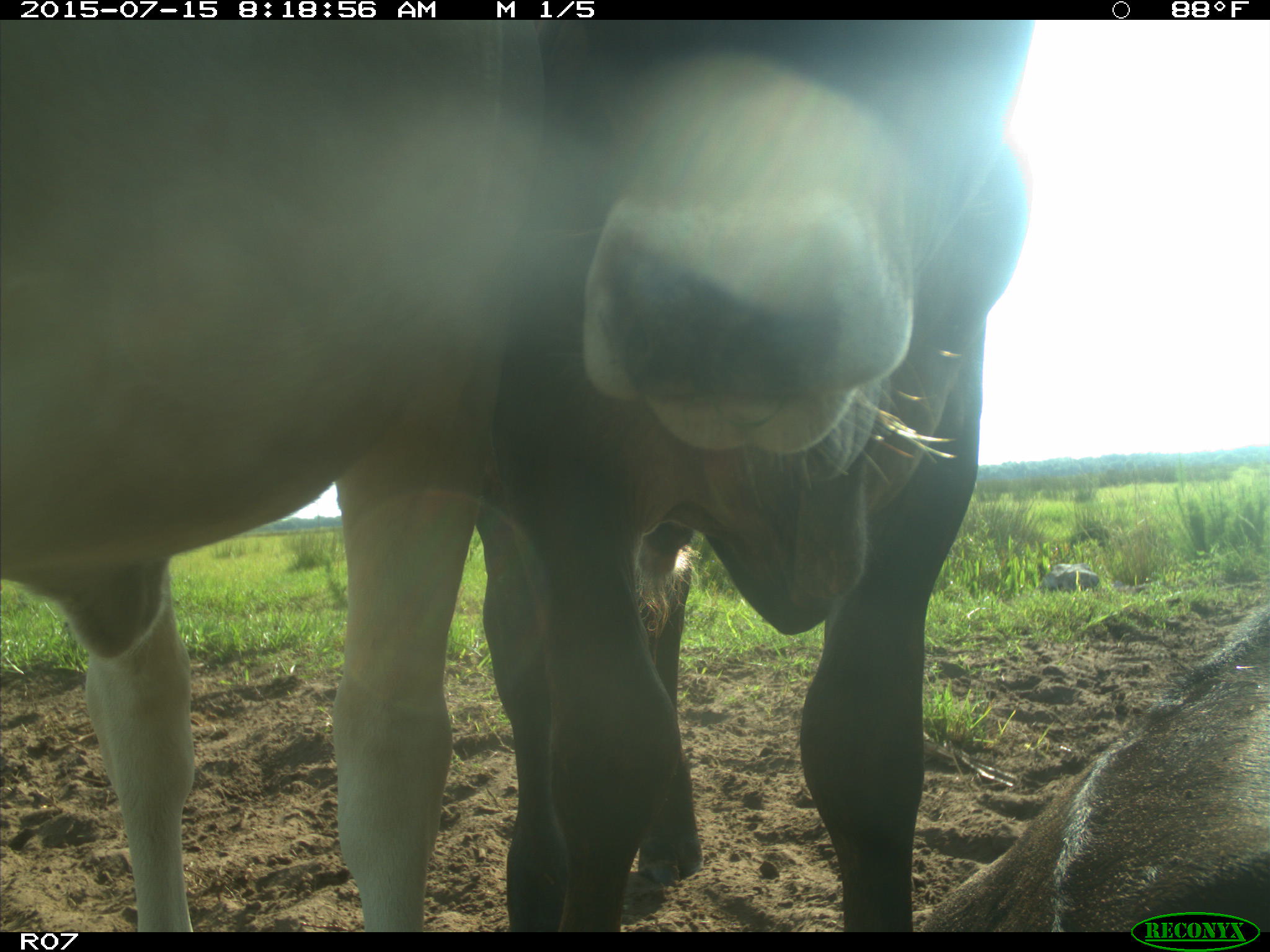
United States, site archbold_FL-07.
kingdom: Animalia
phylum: Chordata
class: Mammalia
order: Artiodactyla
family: Bovidae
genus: Bos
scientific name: Bos taurus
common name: domestic cow